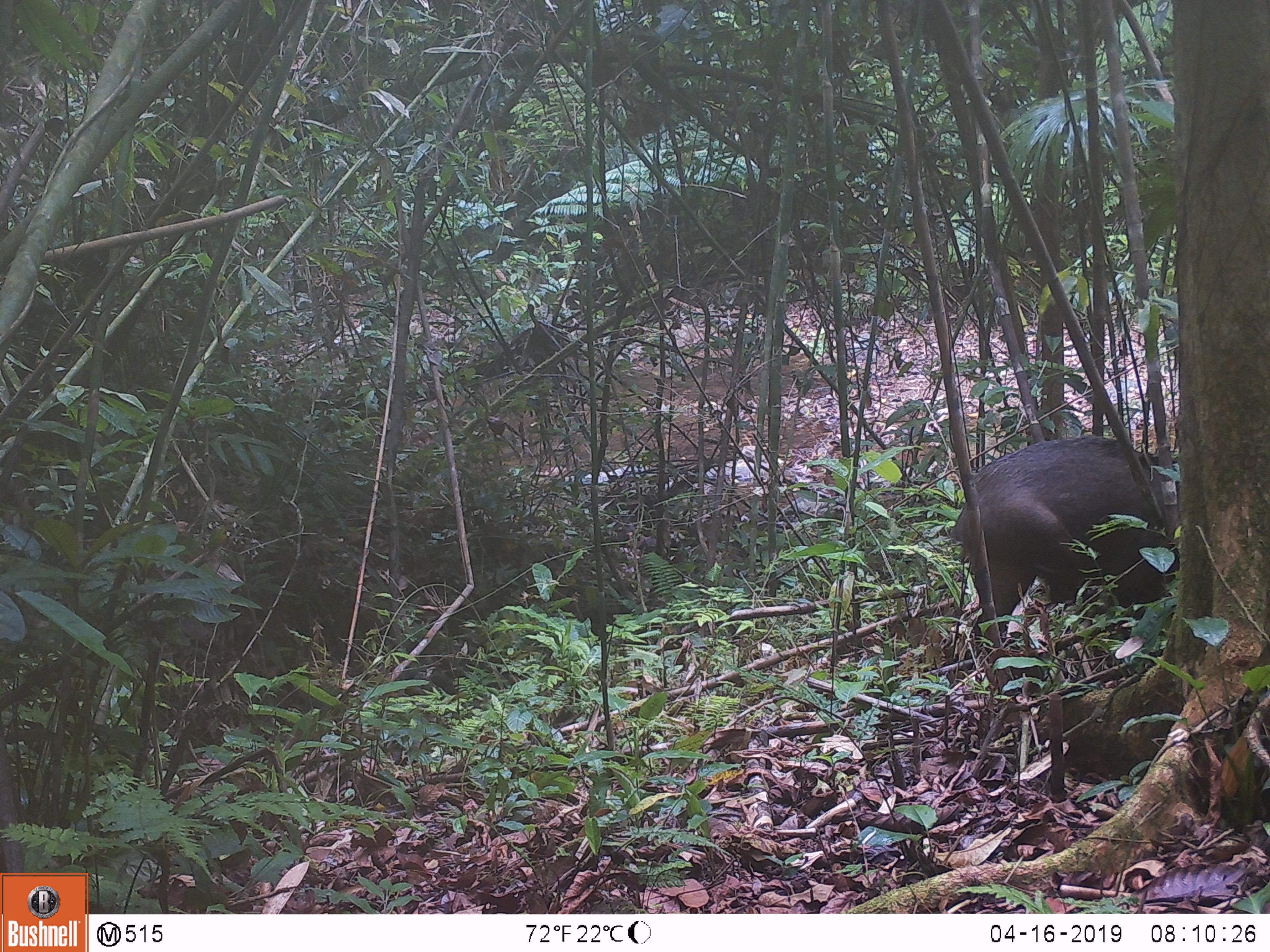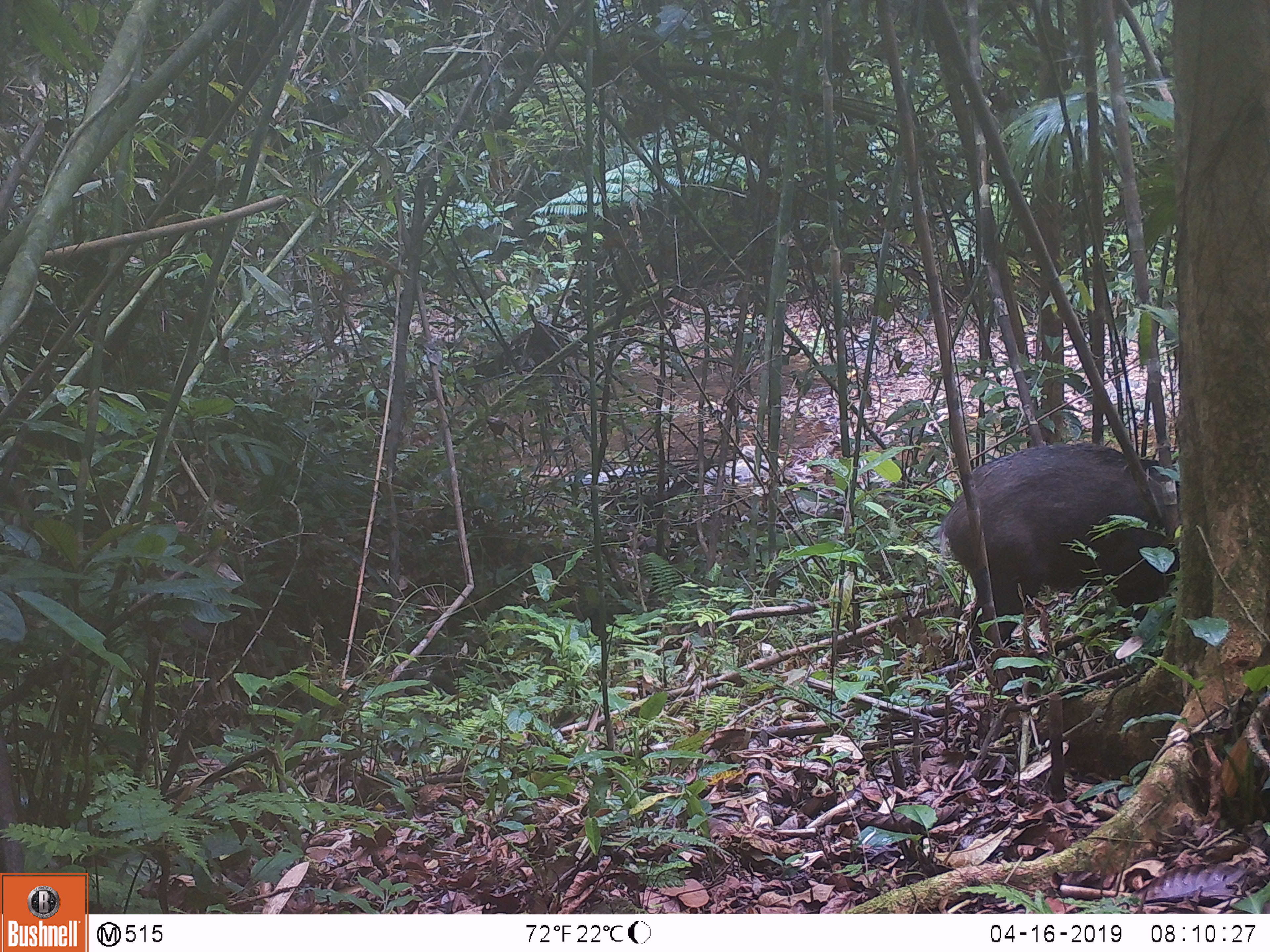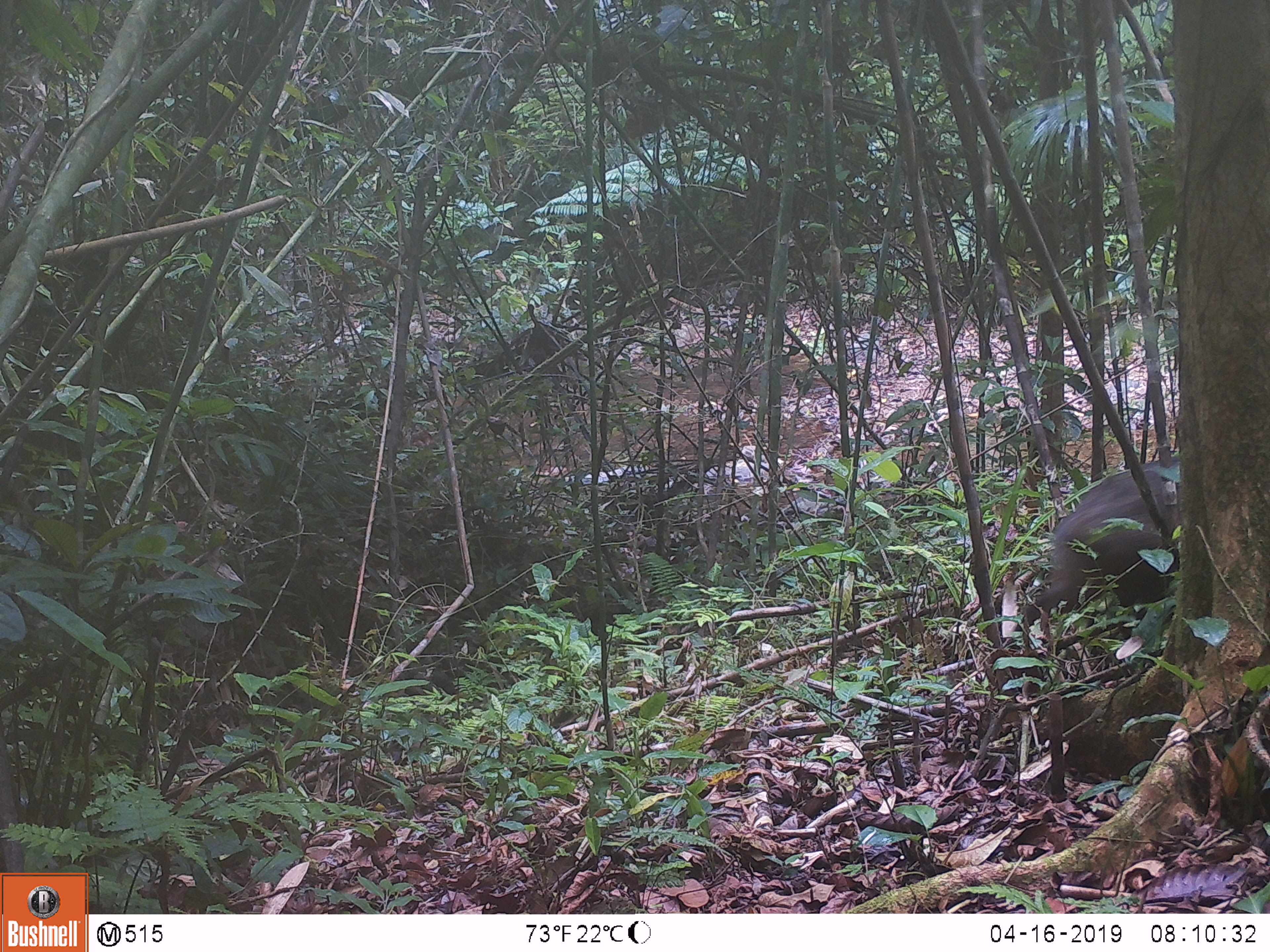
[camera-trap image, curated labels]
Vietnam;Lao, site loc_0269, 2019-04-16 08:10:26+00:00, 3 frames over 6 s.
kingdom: Animalia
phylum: Chordata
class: Mammalia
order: Artiodactyla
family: Suidae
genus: Sus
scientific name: Sus scrofa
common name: eurasian wild pig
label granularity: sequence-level